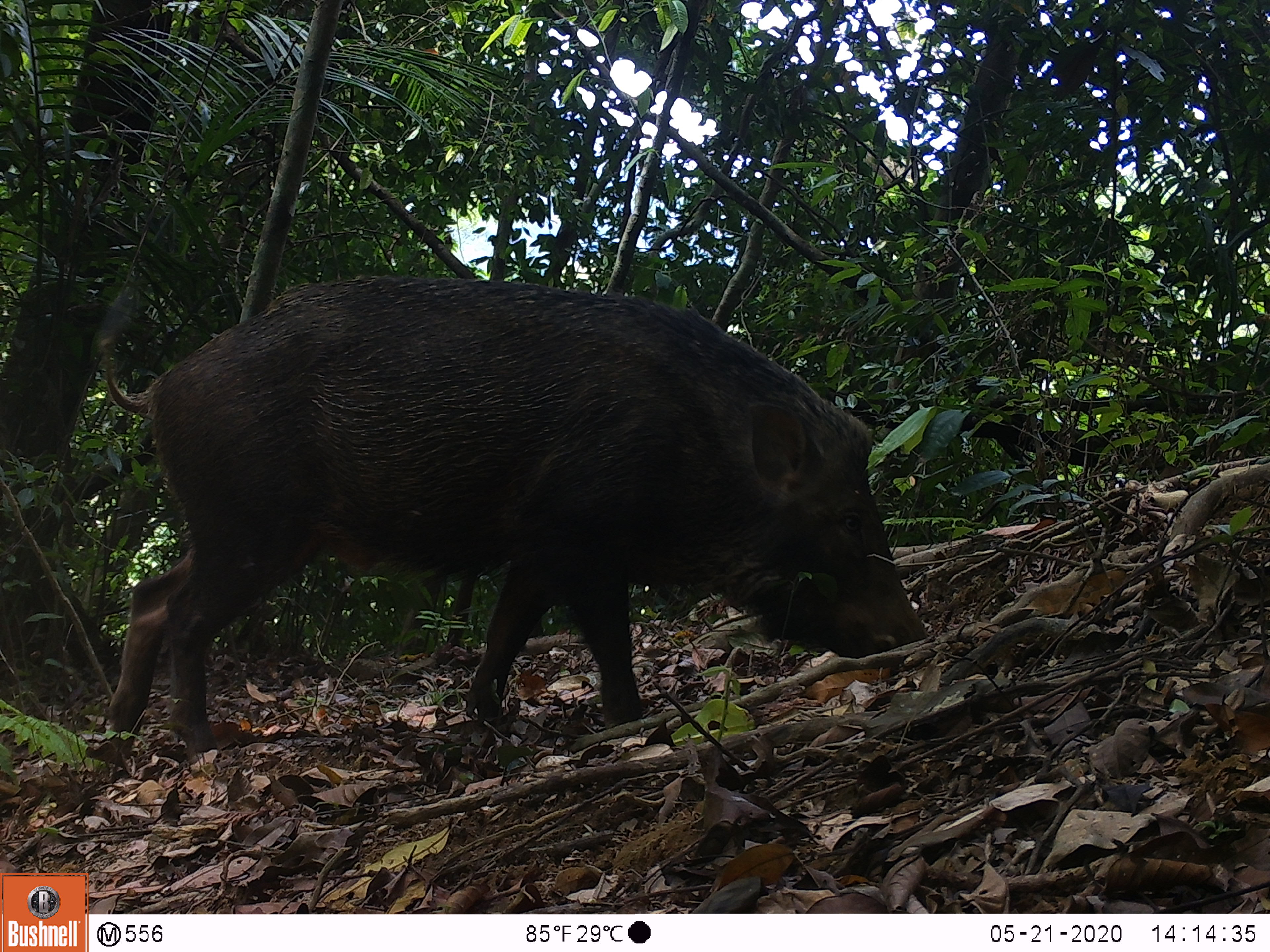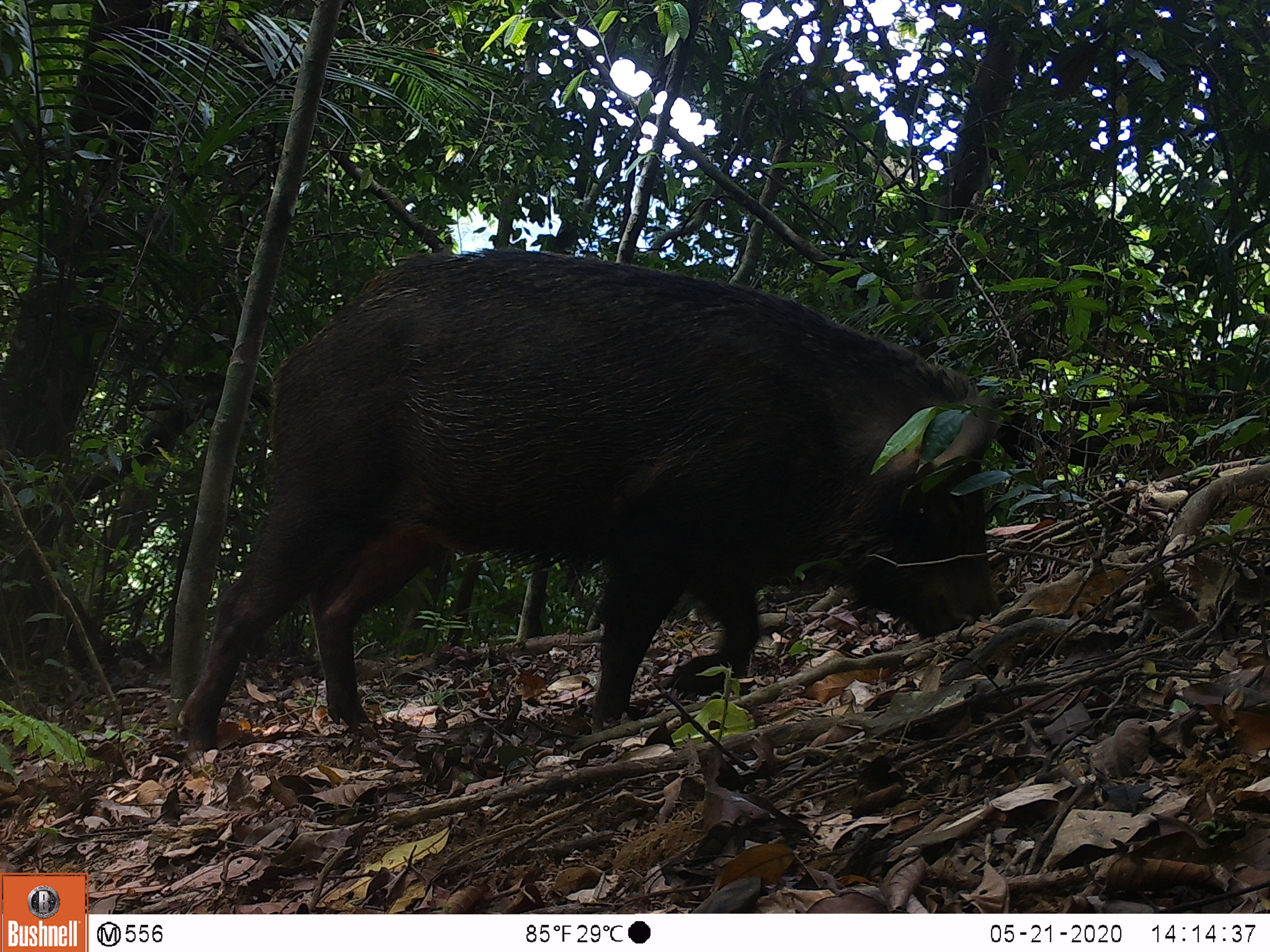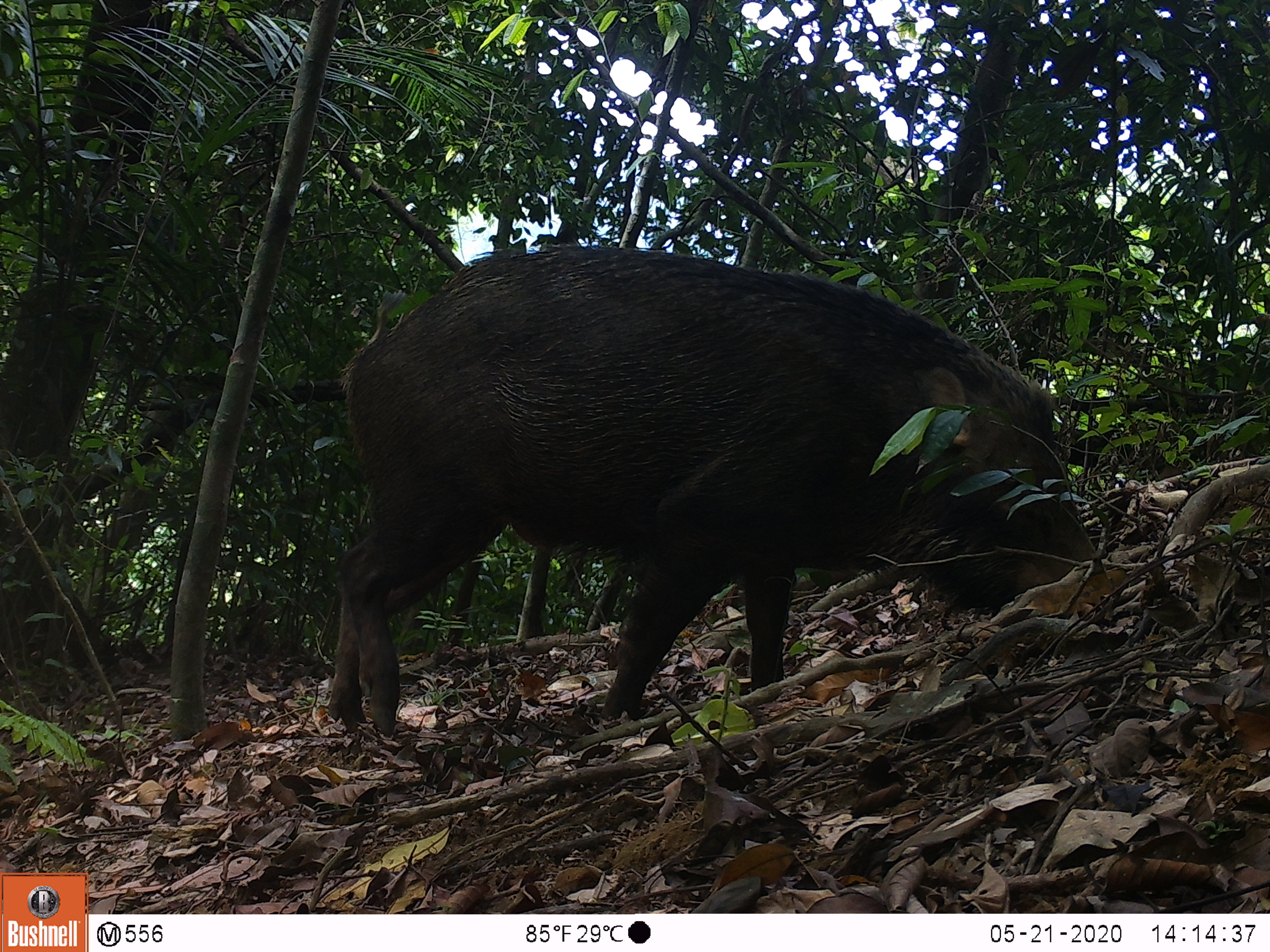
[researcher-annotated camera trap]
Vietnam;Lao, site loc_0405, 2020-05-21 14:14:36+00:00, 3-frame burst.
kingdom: Animalia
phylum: Chordata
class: Mammalia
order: Artiodactyla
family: Suidae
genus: Sus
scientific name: Sus scrofa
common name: eurasian wild pig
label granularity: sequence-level